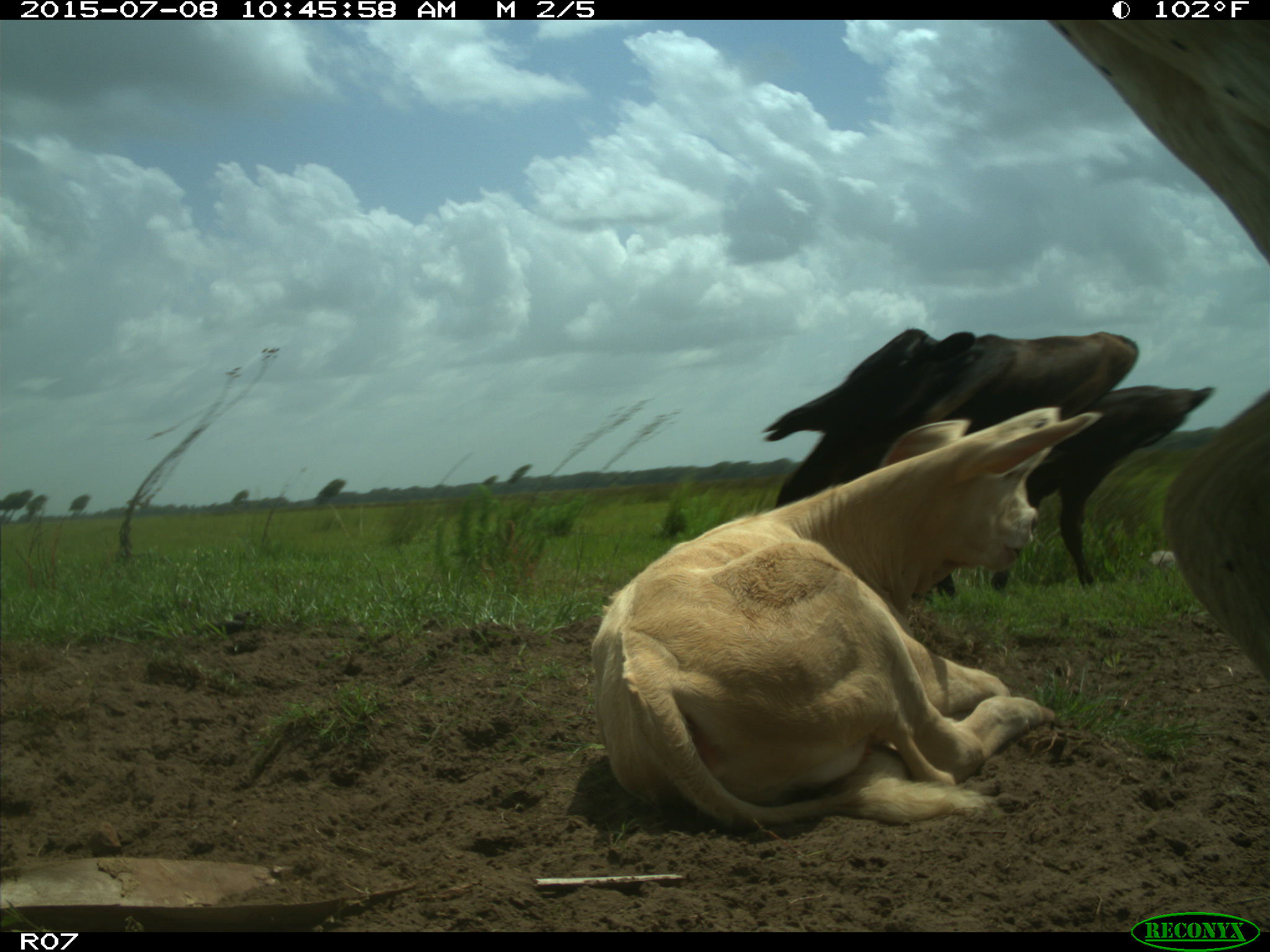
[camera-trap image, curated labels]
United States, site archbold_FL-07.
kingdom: Animalia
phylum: Chordata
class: Mammalia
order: Artiodactyla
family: Bovidae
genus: Bos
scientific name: Bos taurus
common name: domestic cow